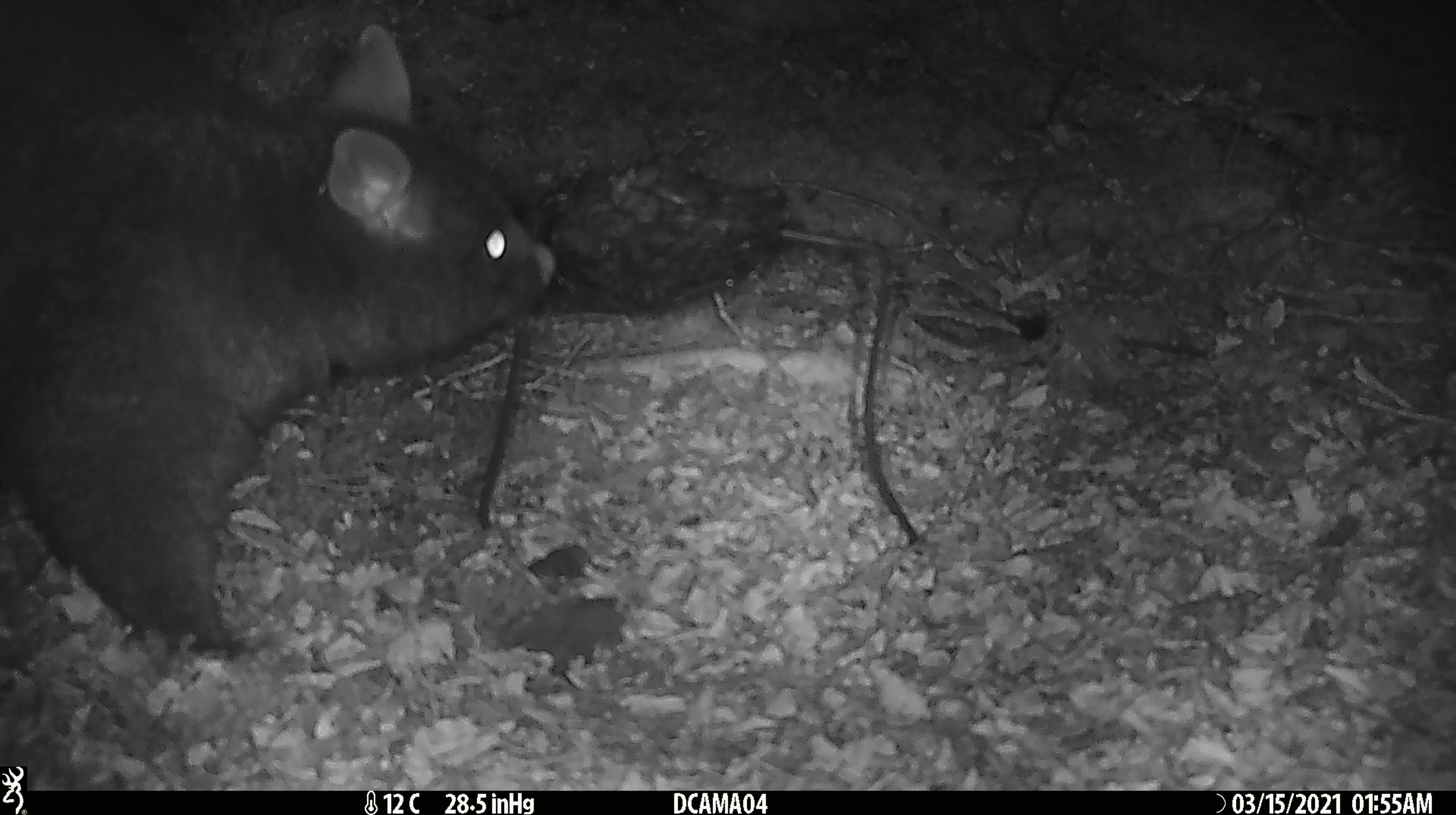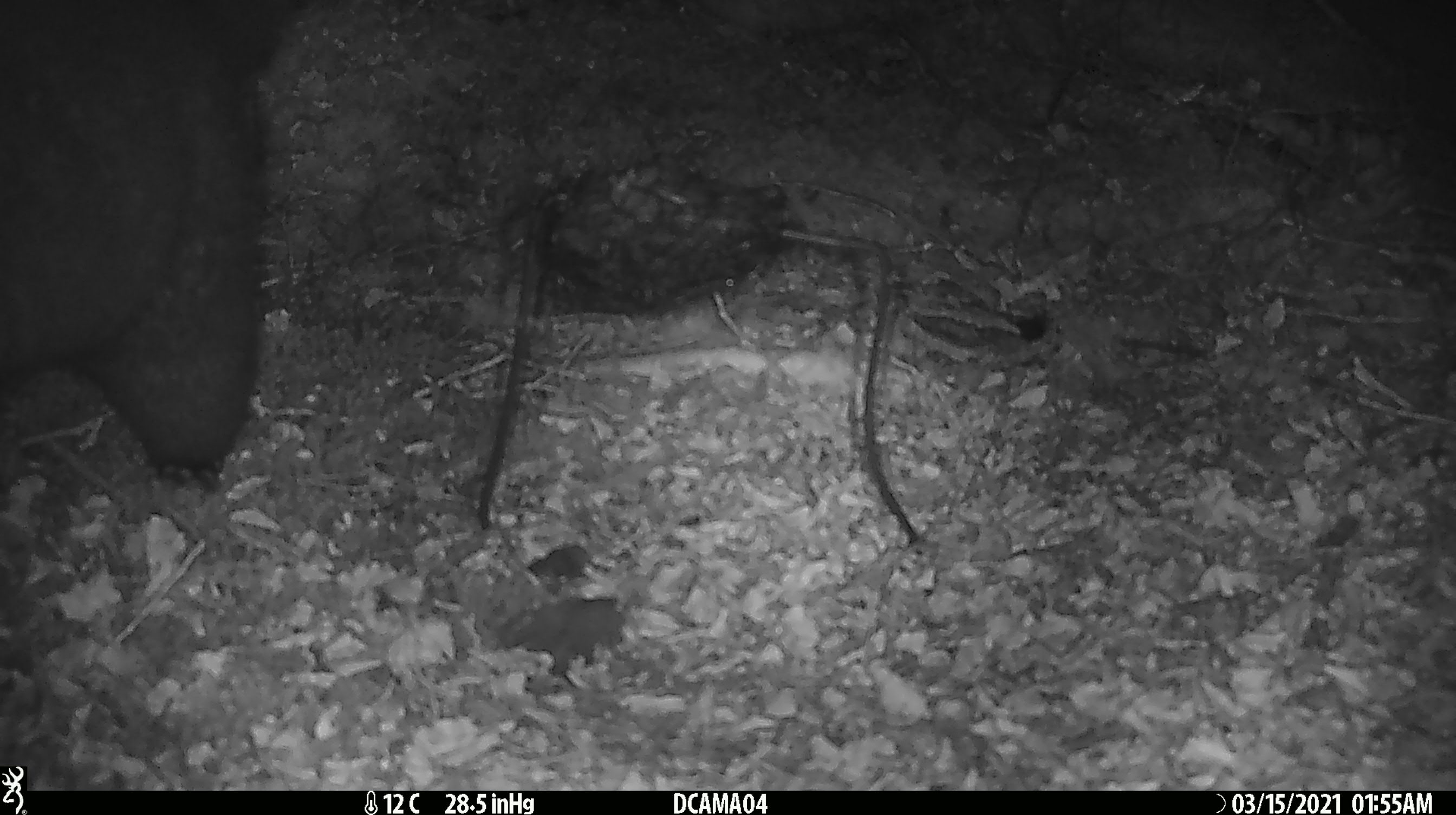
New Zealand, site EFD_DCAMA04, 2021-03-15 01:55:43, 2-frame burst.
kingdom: Animalia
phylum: Chordata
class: Mammalia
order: Diprotodontia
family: Phalangeridae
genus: Trichosurus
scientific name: Trichosurus vulpecula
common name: common brushtail possum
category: possum